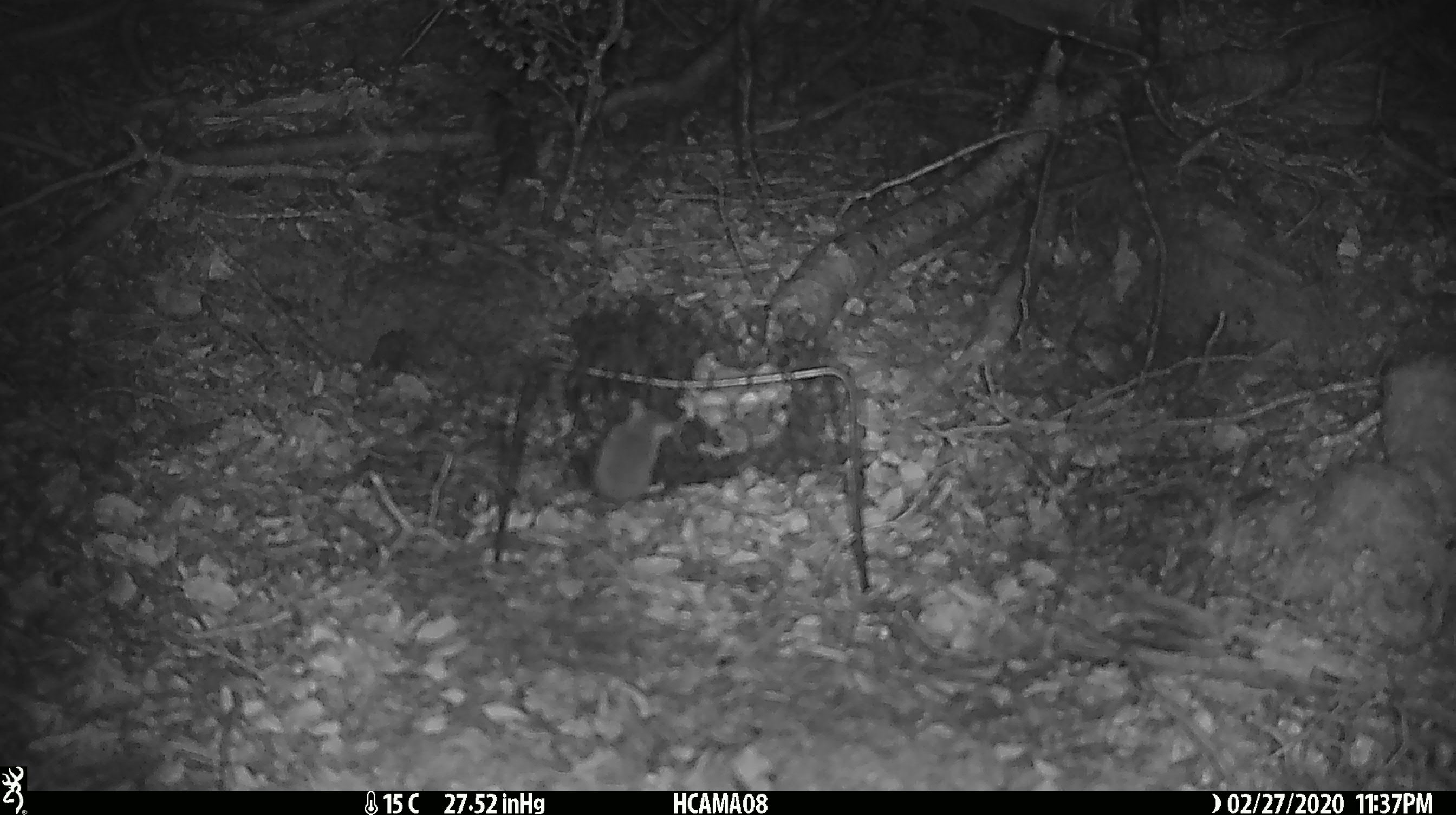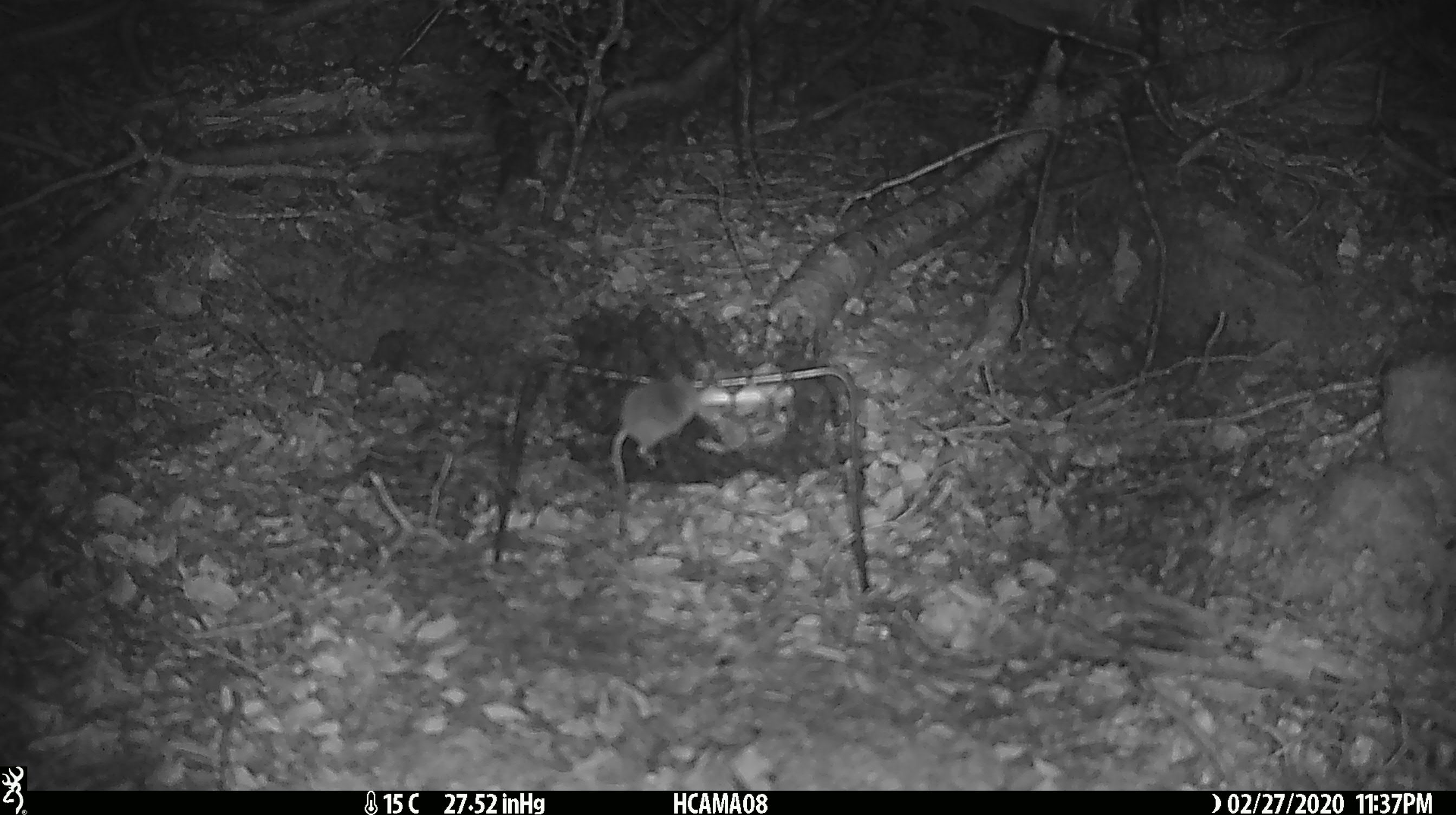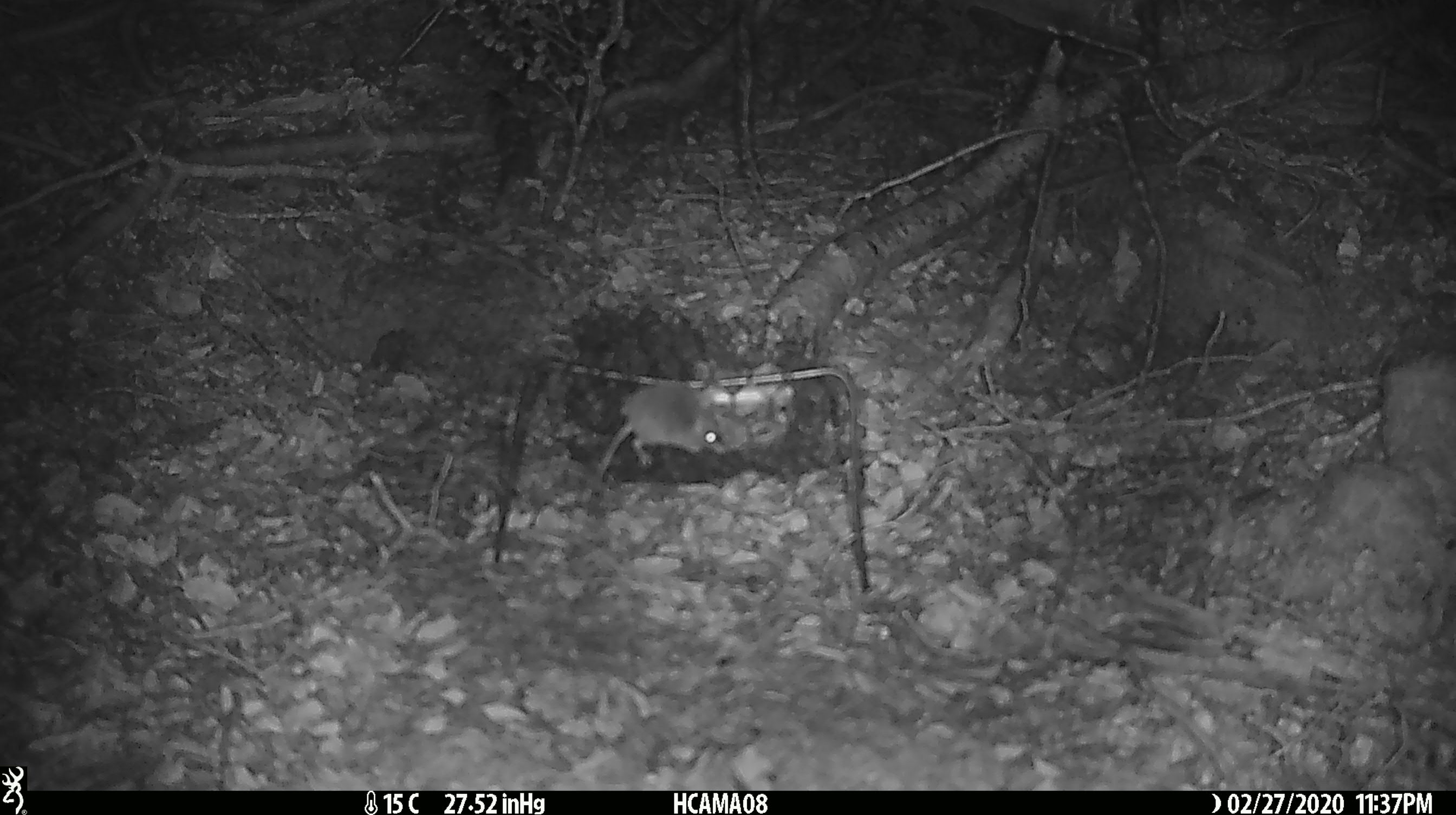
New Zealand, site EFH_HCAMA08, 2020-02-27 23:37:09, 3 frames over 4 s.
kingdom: Animalia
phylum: Chordata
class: Mammalia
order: Rodentia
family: Muridae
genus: Mus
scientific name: Mus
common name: mouse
Mouse (Mus).